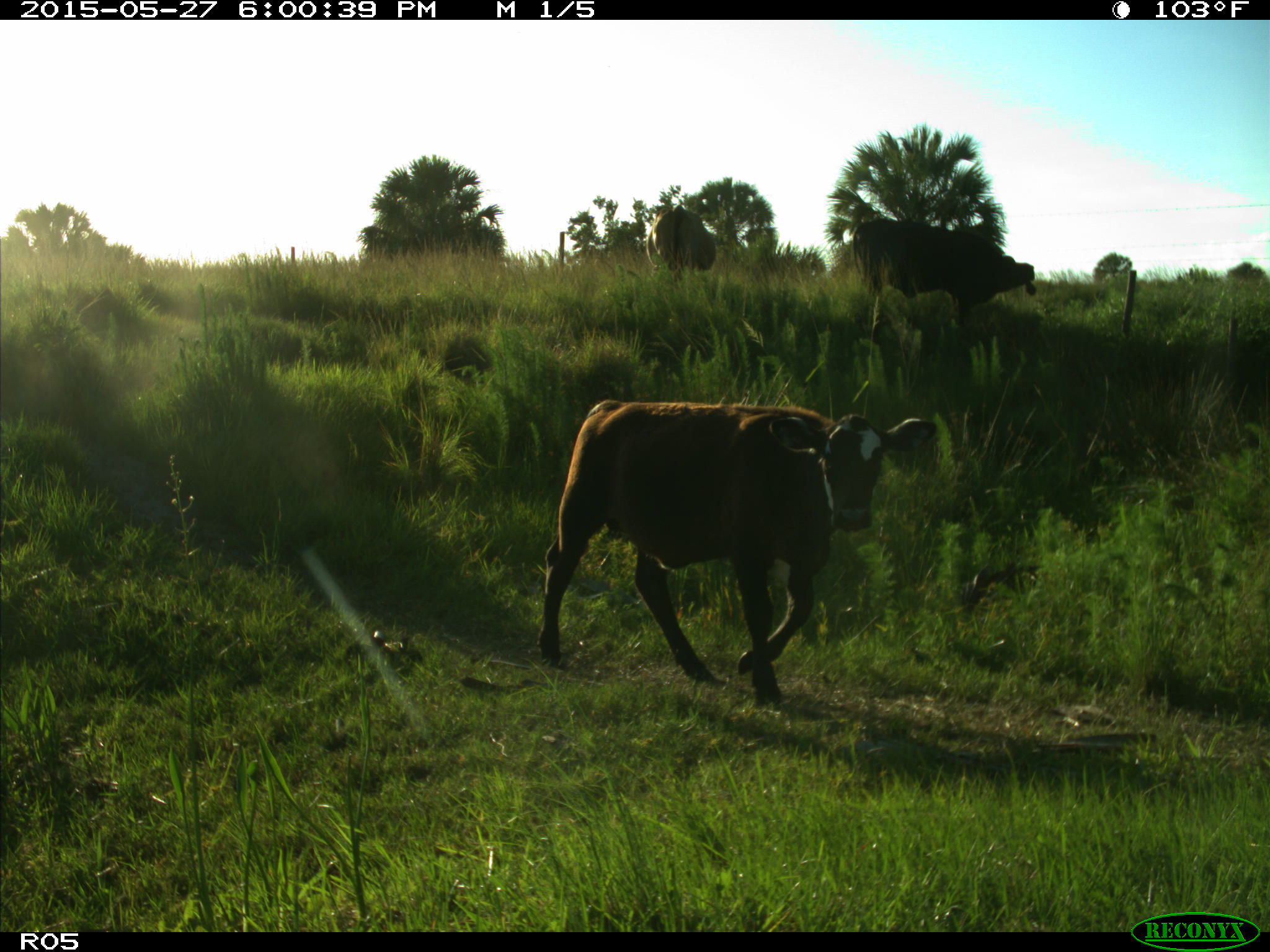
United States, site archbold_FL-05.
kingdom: Animalia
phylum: Chordata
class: Mammalia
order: Artiodactyla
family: Bovidae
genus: Bos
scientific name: Bos taurus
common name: domestic cow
Bos taurus (domestic cow).